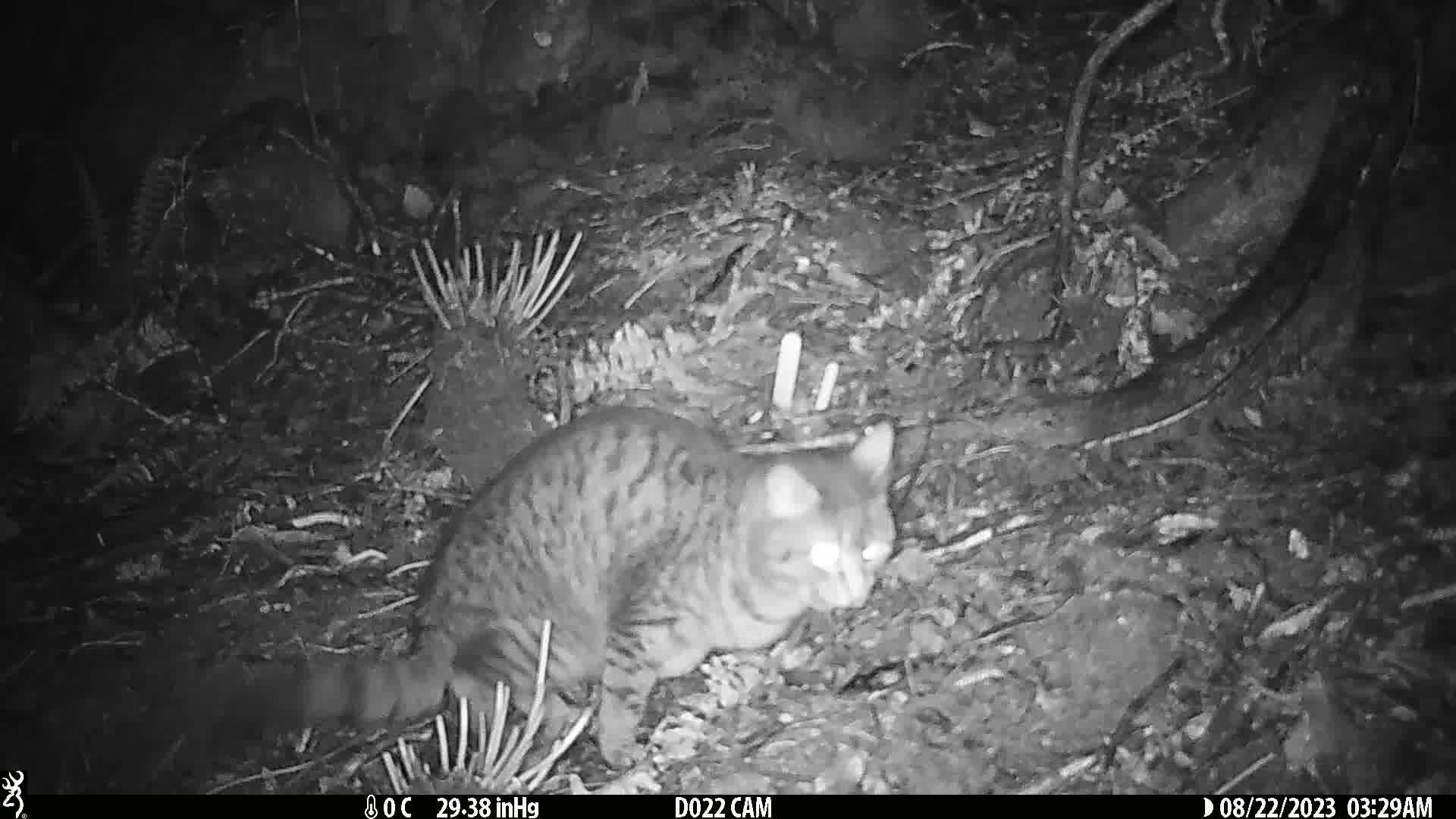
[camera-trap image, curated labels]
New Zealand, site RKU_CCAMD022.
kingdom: Animalia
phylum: Chordata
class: Mammalia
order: Carnivora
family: Felidae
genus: Felis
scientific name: Felis catus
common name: domestic cat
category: cat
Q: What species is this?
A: Cat (domestic cat) (Felis catus).